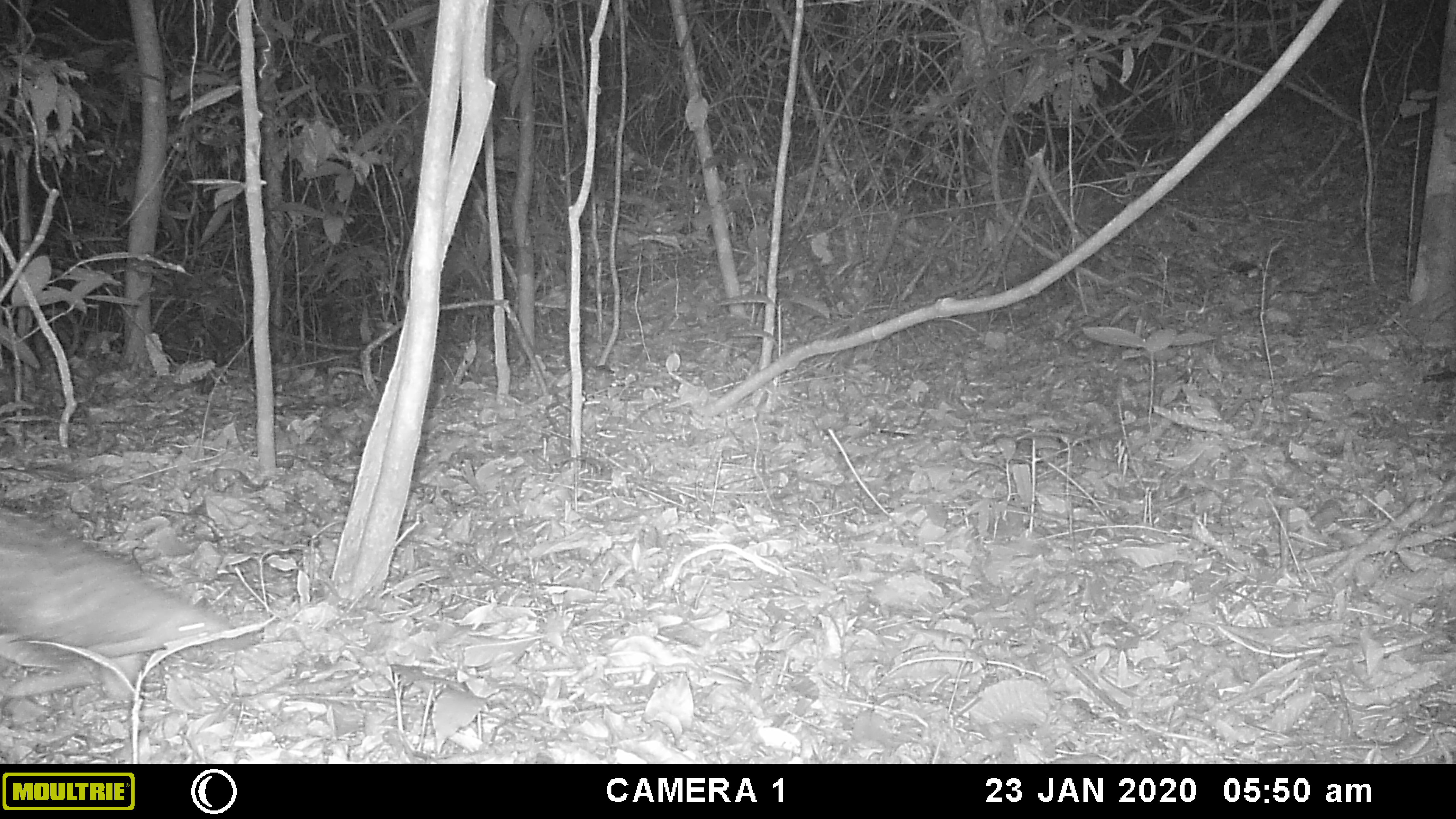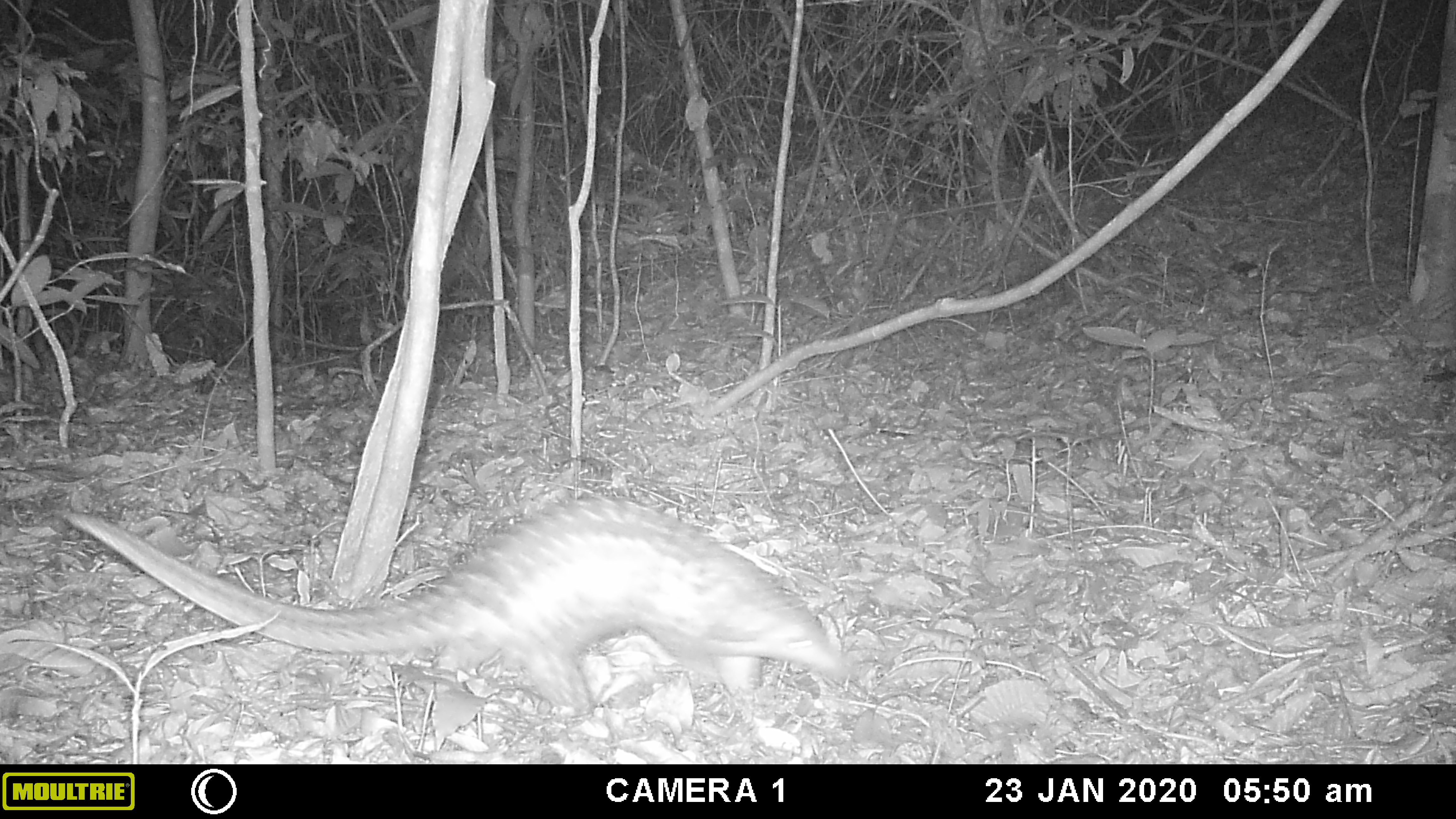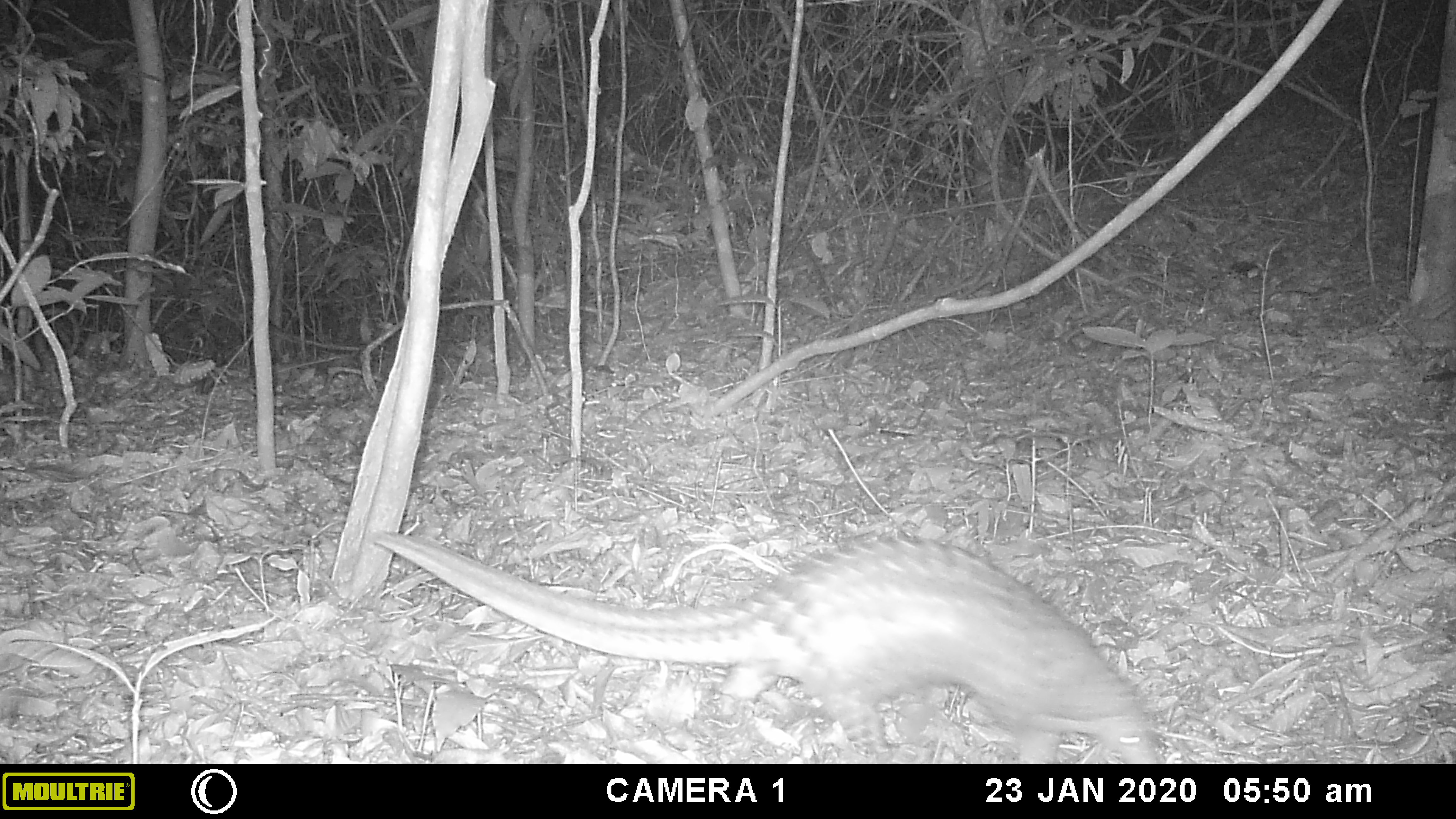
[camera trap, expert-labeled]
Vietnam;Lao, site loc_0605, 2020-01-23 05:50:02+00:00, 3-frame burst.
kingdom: Animalia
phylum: Chordata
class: Mammalia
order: Pholidota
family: Manidae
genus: Manis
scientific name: Manis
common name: asian pangolins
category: pangolin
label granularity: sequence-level